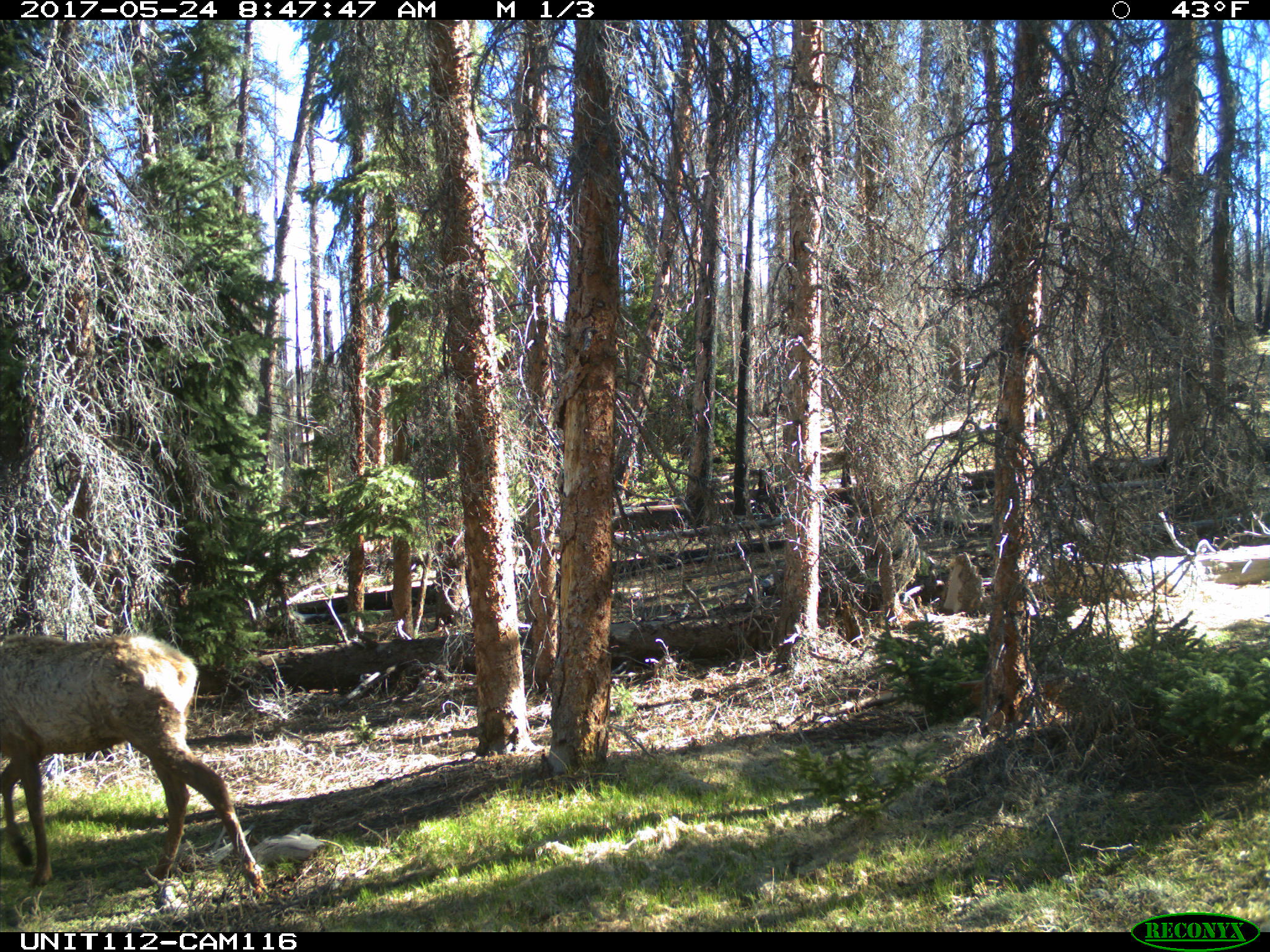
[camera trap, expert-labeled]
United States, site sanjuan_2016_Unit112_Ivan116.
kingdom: Animalia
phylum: Chordata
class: Mammalia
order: Artiodactyla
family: Cervidae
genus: Cervus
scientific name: Cervus elaphus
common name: red deer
Cervus elaphus (red deer).